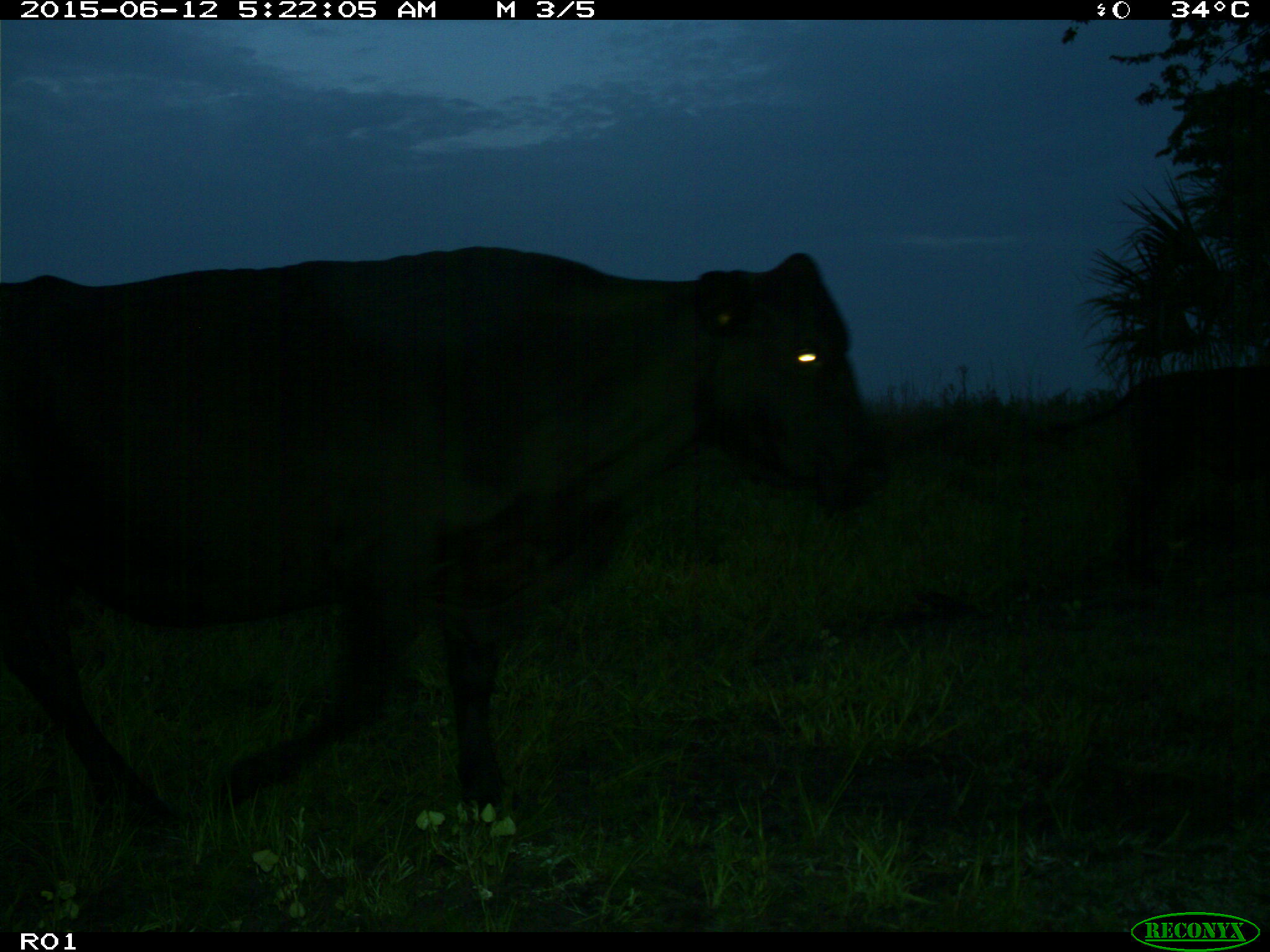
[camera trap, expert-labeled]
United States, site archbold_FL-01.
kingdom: Animalia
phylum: Chordata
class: Mammalia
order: Artiodactyla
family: Bovidae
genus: Bos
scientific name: Bos taurus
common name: domestic cow